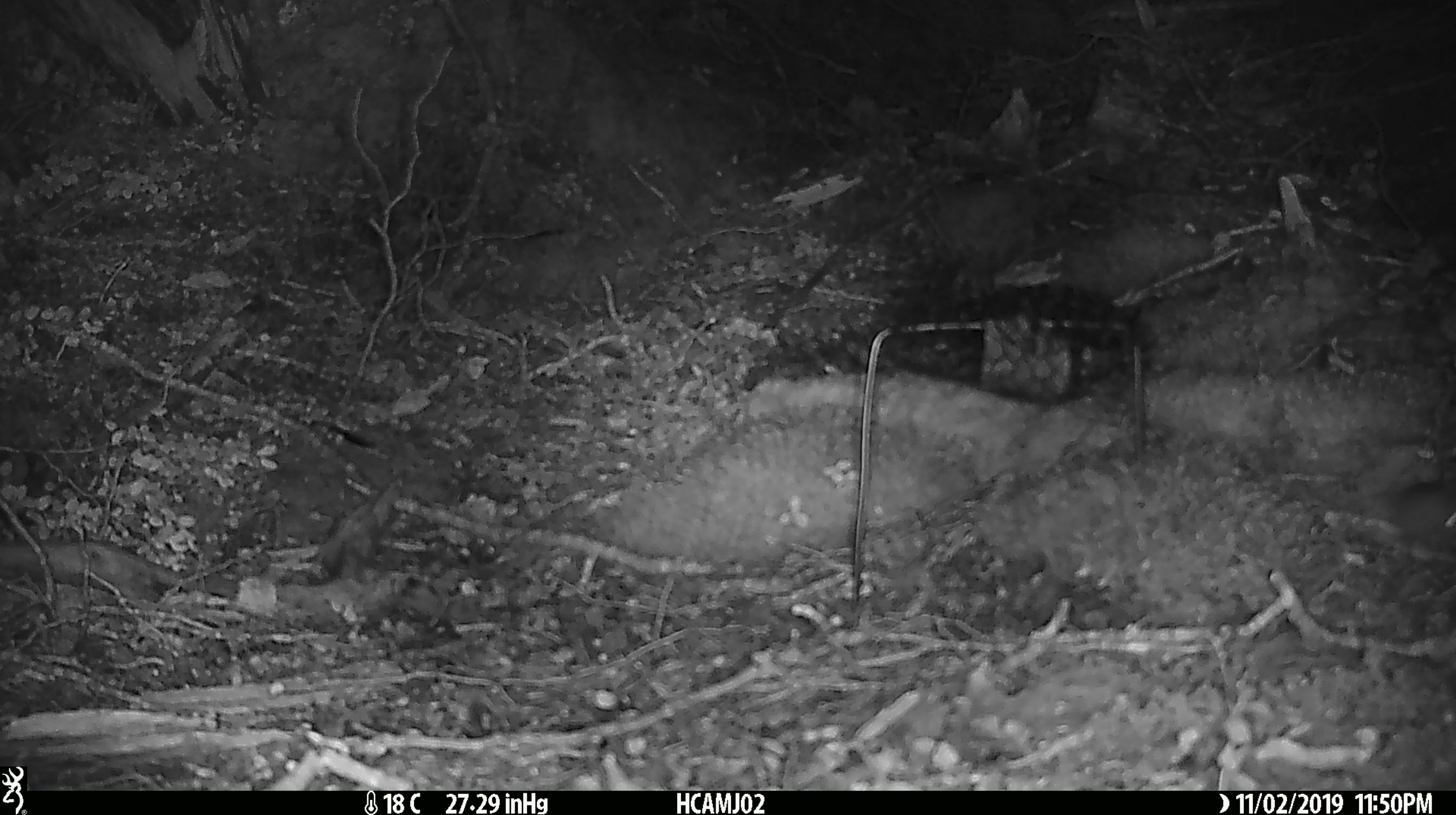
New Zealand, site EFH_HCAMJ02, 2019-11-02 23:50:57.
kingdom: Animalia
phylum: Chordata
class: Mammalia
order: Rodentia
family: Muridae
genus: Mus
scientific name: Mus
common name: mouse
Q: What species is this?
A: Mouse (Mus).